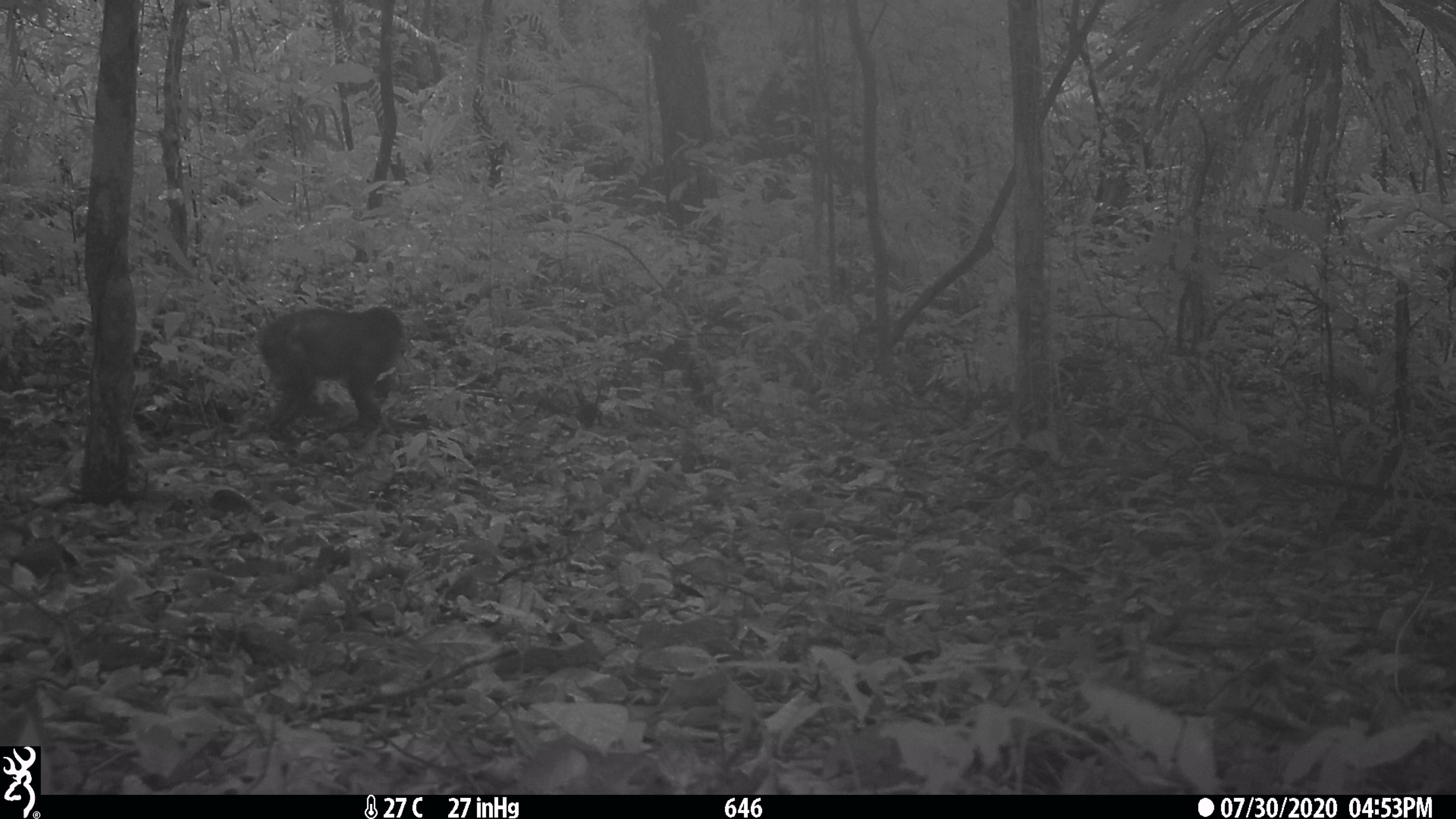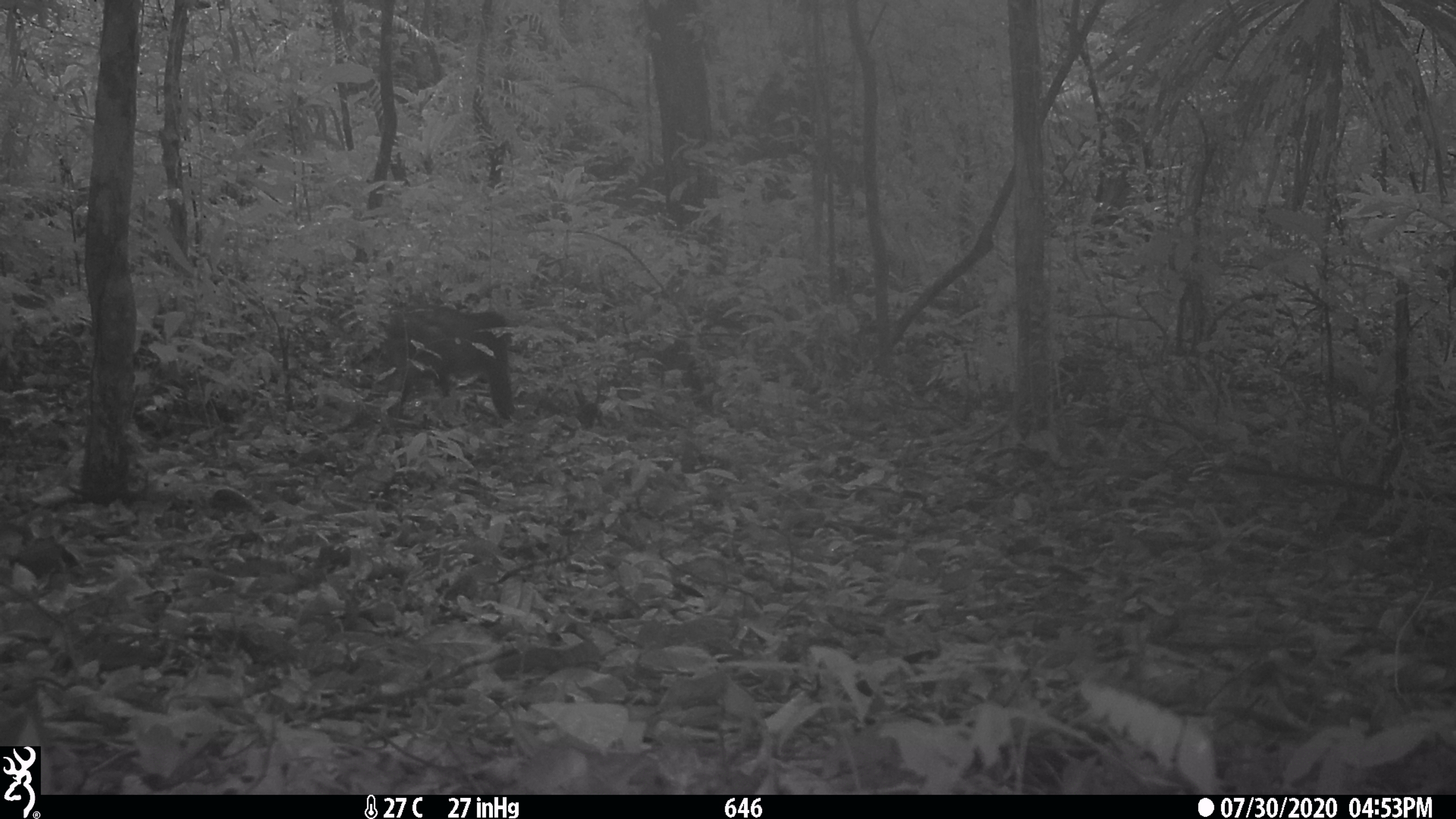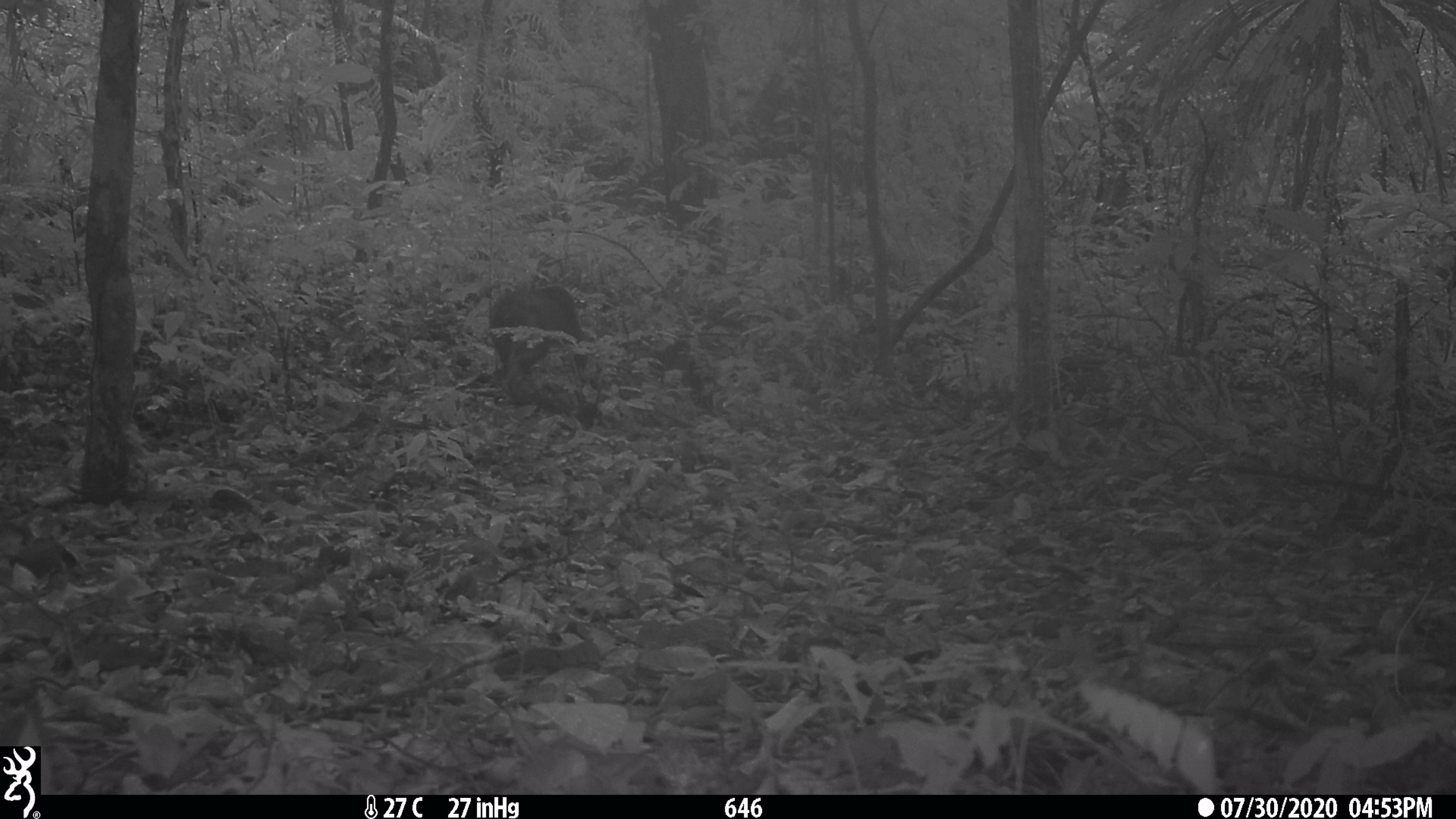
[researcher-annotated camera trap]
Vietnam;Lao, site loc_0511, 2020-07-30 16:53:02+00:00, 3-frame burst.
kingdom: Animalia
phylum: Chordata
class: Mammalia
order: Primates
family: Cercopithecidae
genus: Macaca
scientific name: Macaca arctoides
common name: stump-tailed macaque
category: stump tailed macaque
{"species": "stump tailed macaque (stump-tailed macaque) (Macaca arctoides)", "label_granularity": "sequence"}